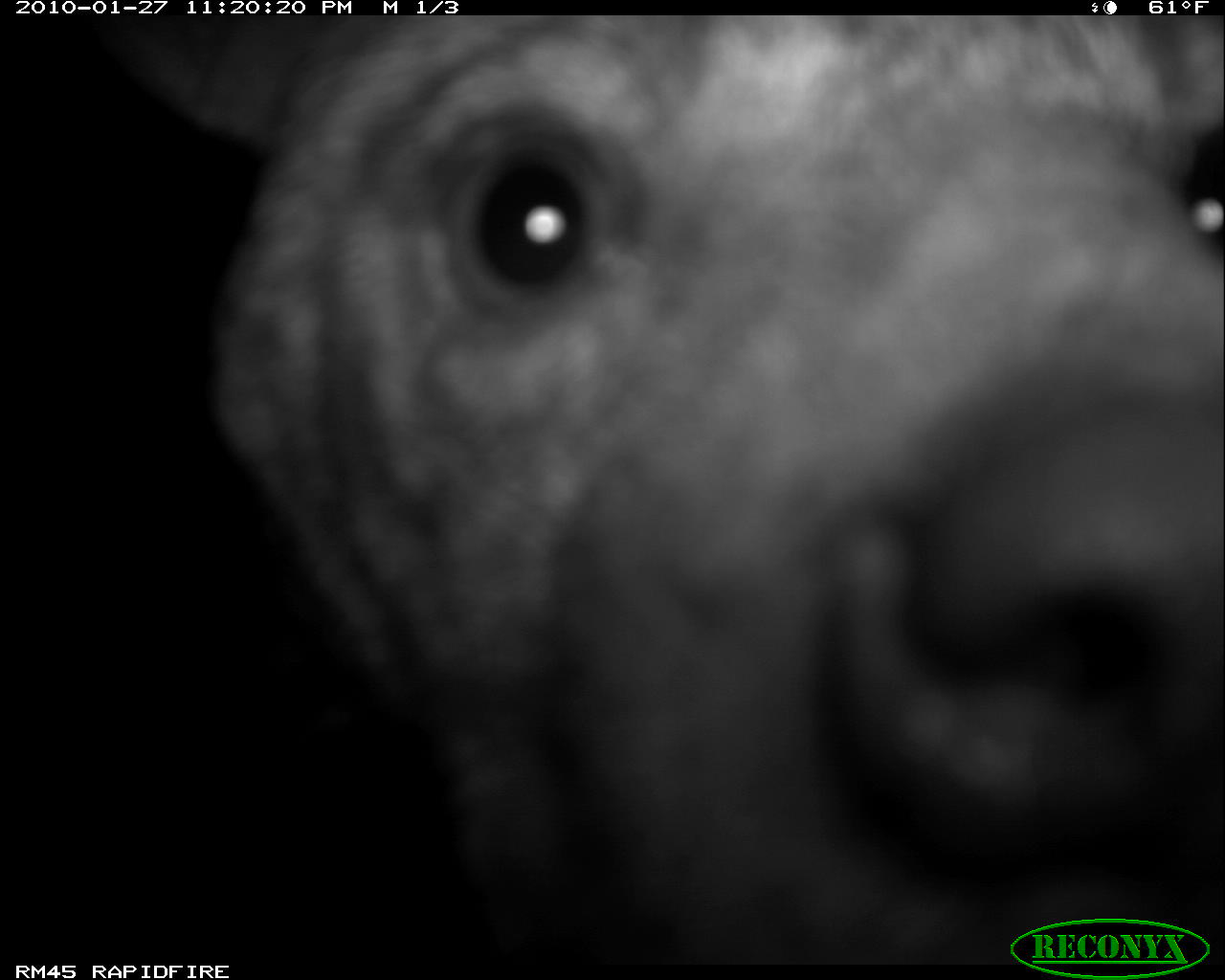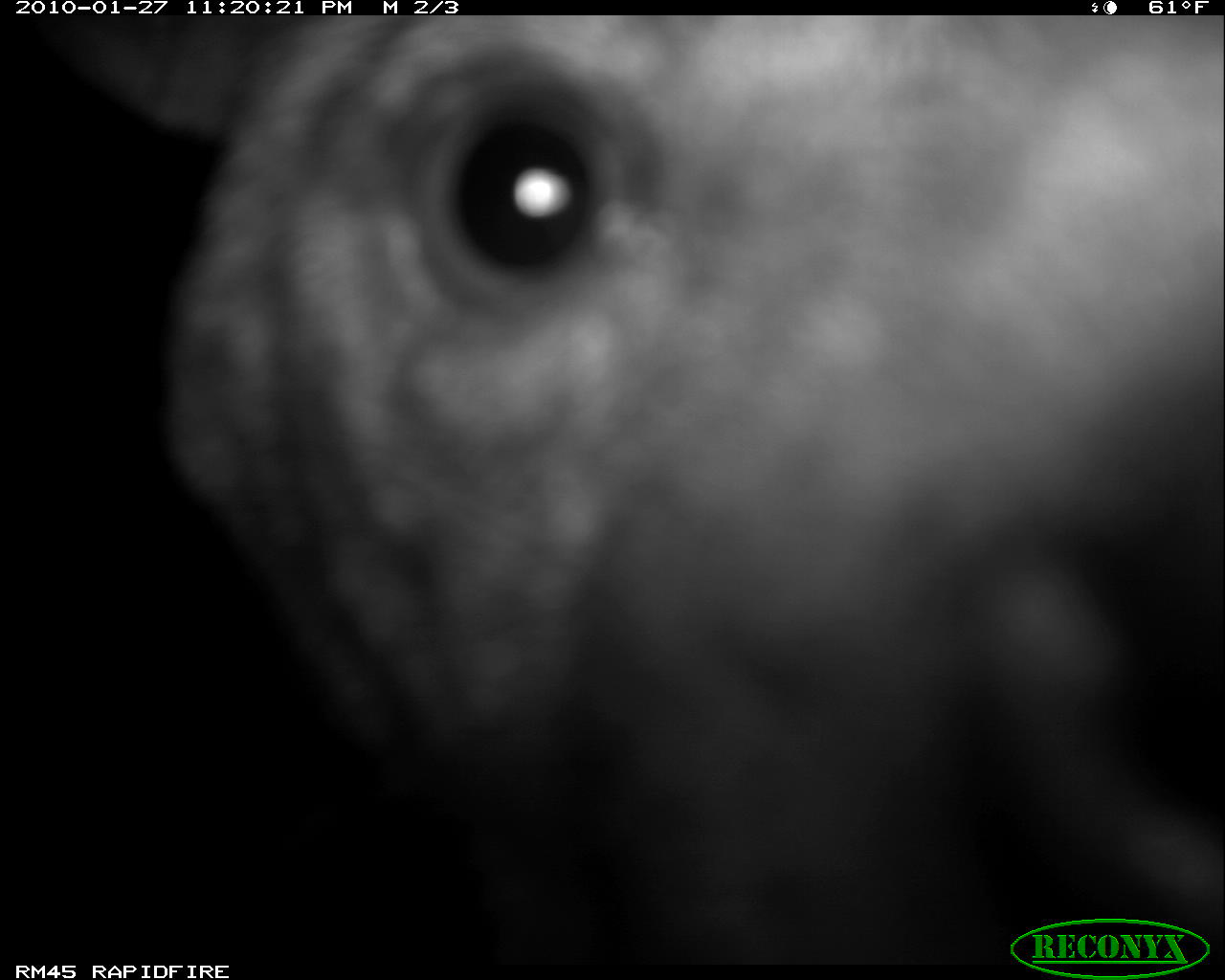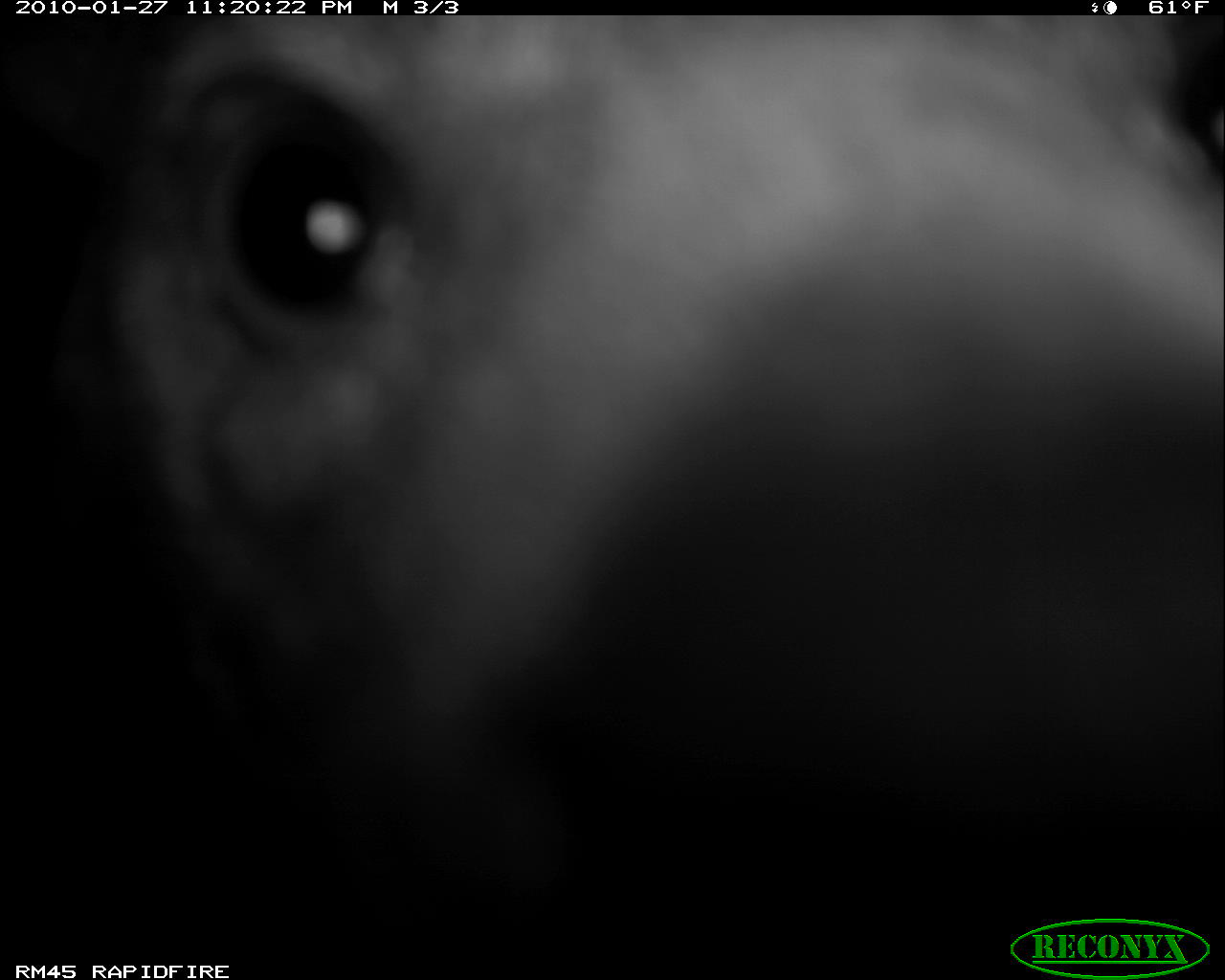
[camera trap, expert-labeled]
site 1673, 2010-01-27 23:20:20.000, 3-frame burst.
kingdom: Animalia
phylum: Chordata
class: Mammalia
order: Carnivora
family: Hyaenidae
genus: Crocuta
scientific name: Crocuta crocuta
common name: spotted hyena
Crocuta crocuta (spotted hyena), count 1.